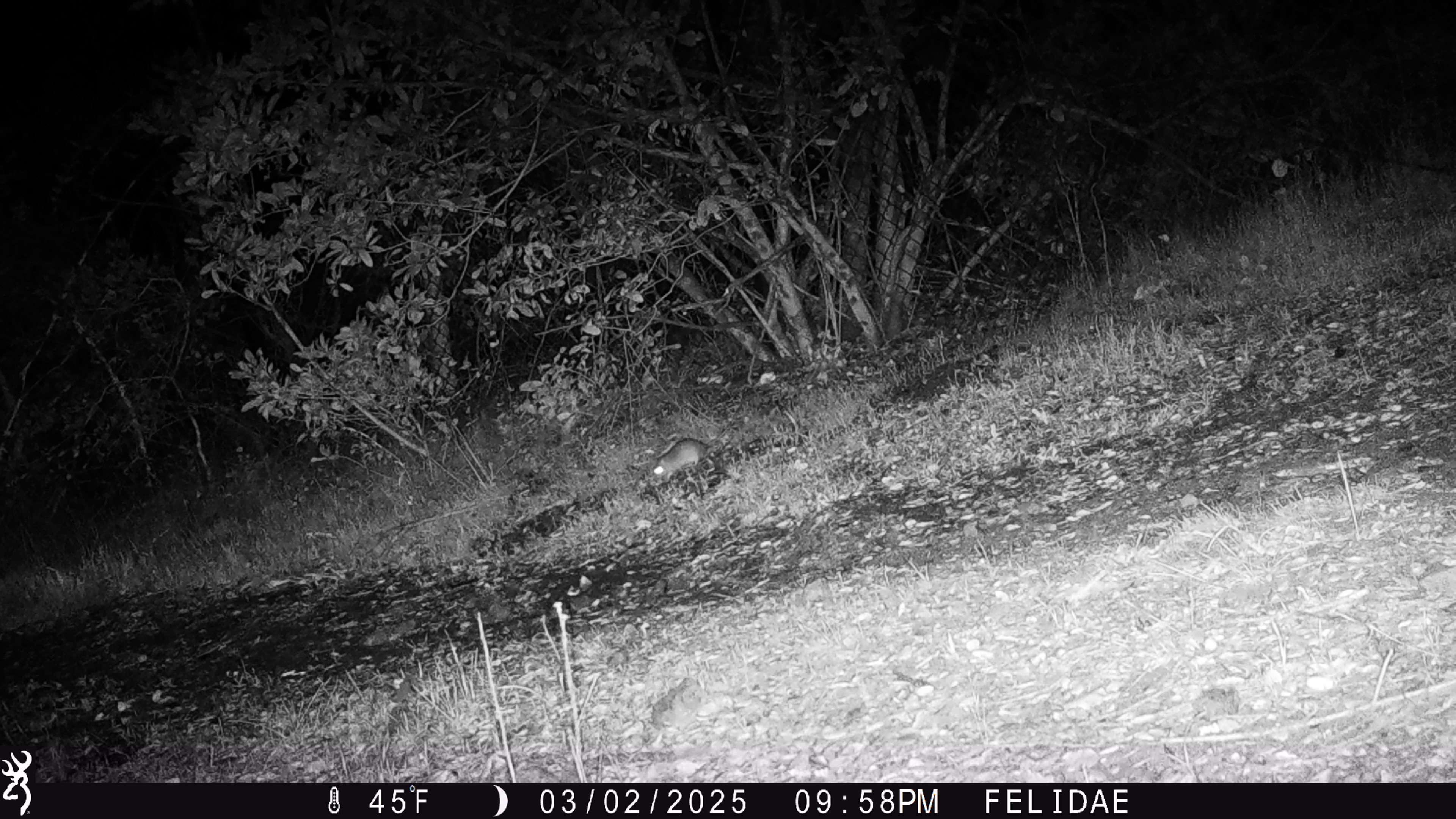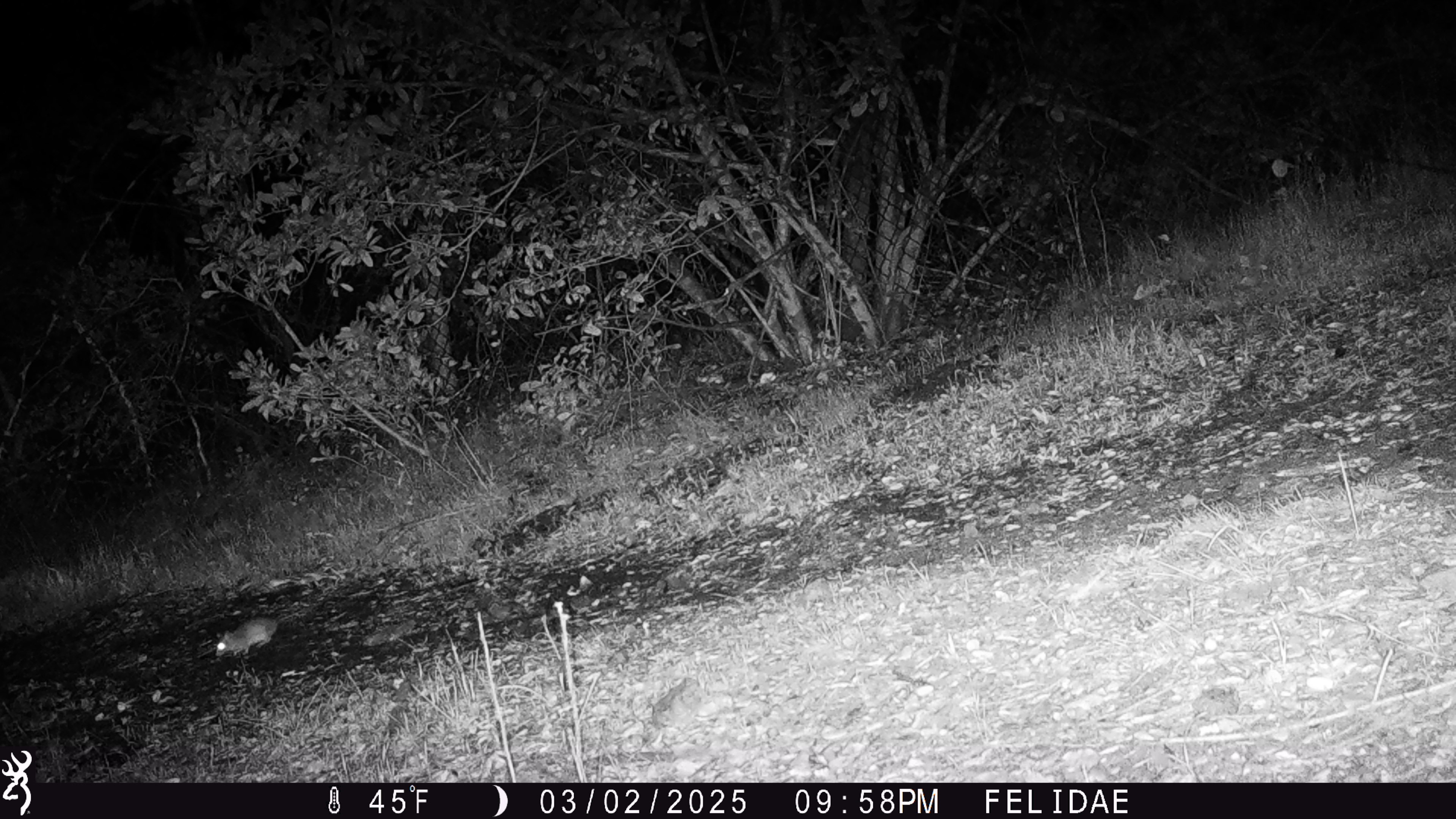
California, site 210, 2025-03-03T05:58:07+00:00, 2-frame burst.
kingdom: Animalia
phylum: Chordata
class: Mammalia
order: Rodentia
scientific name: Rodentia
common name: mouse or rat